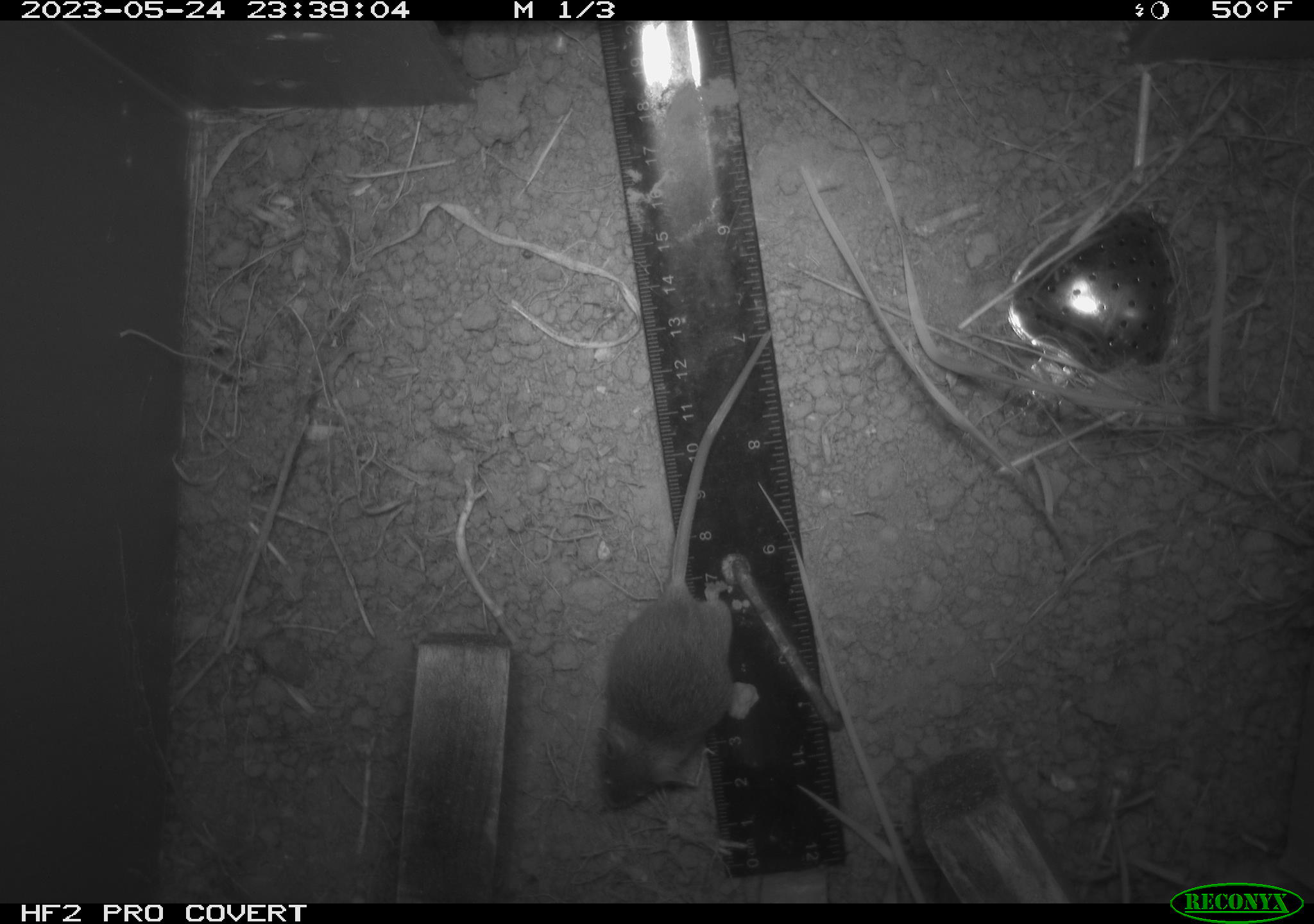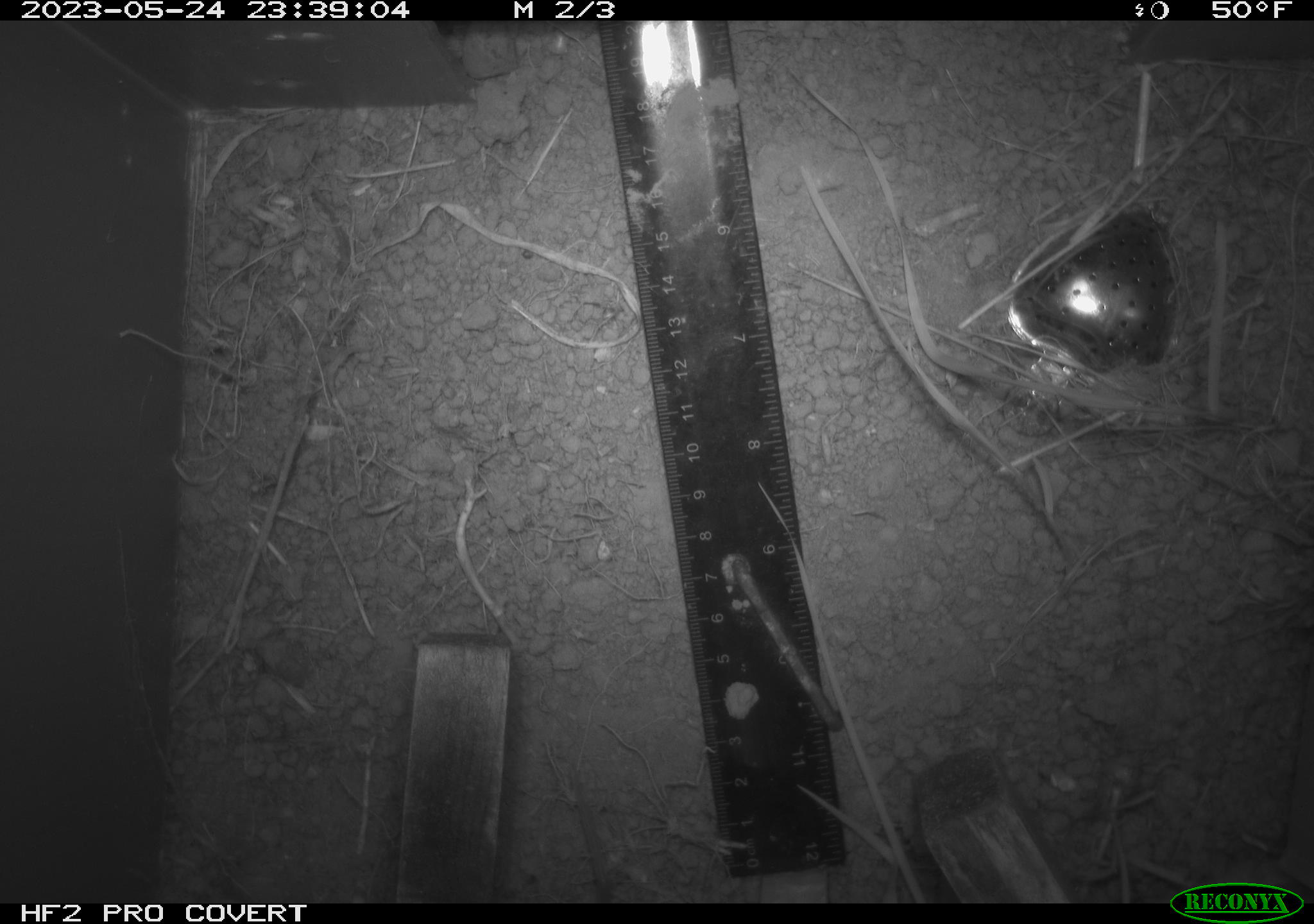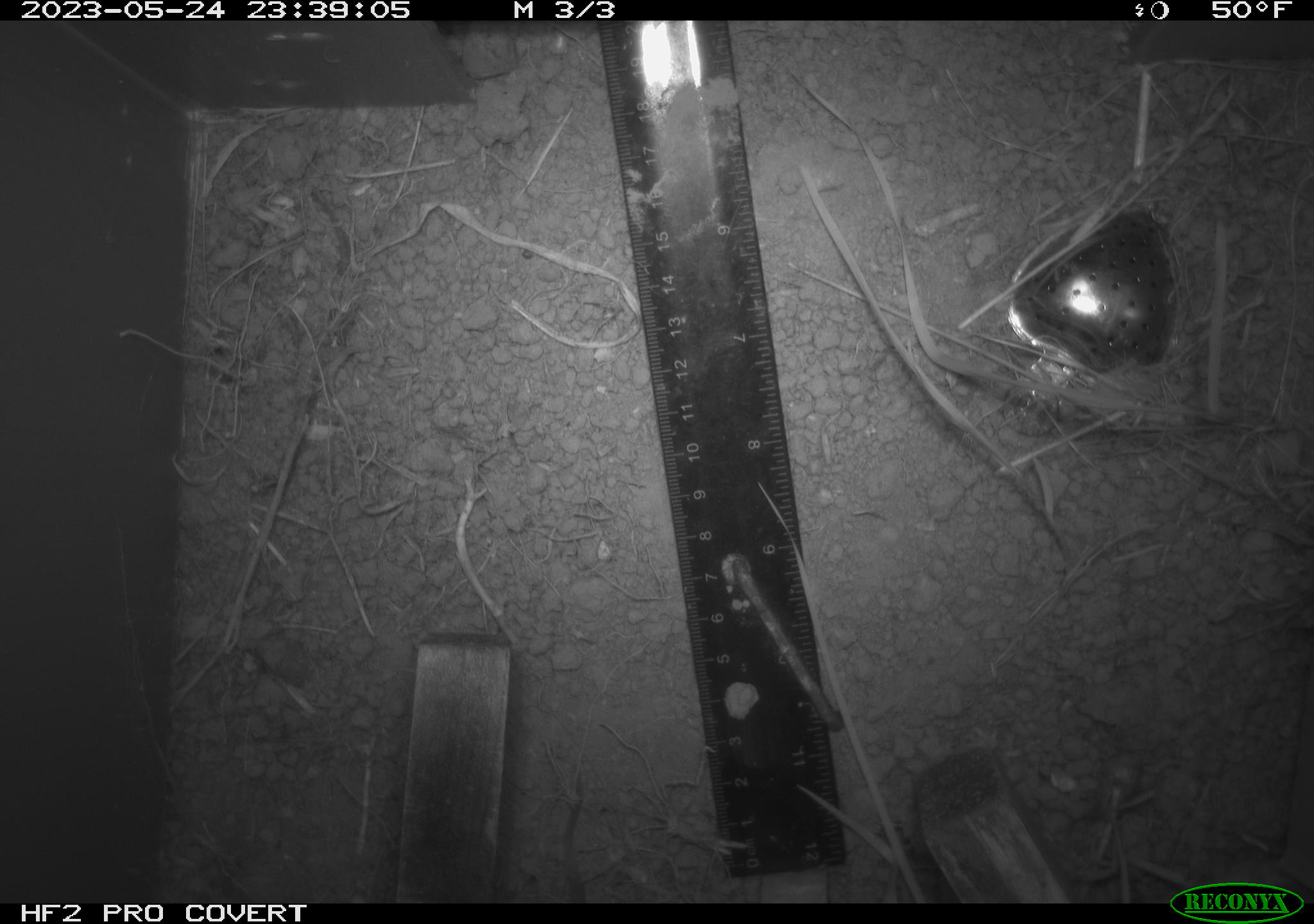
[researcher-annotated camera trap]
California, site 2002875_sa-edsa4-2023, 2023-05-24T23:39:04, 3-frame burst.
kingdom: Animalia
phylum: Chordata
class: Mammalia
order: Rodentia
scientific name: Rodentia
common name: mouse species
Mouse species (Rodentia).